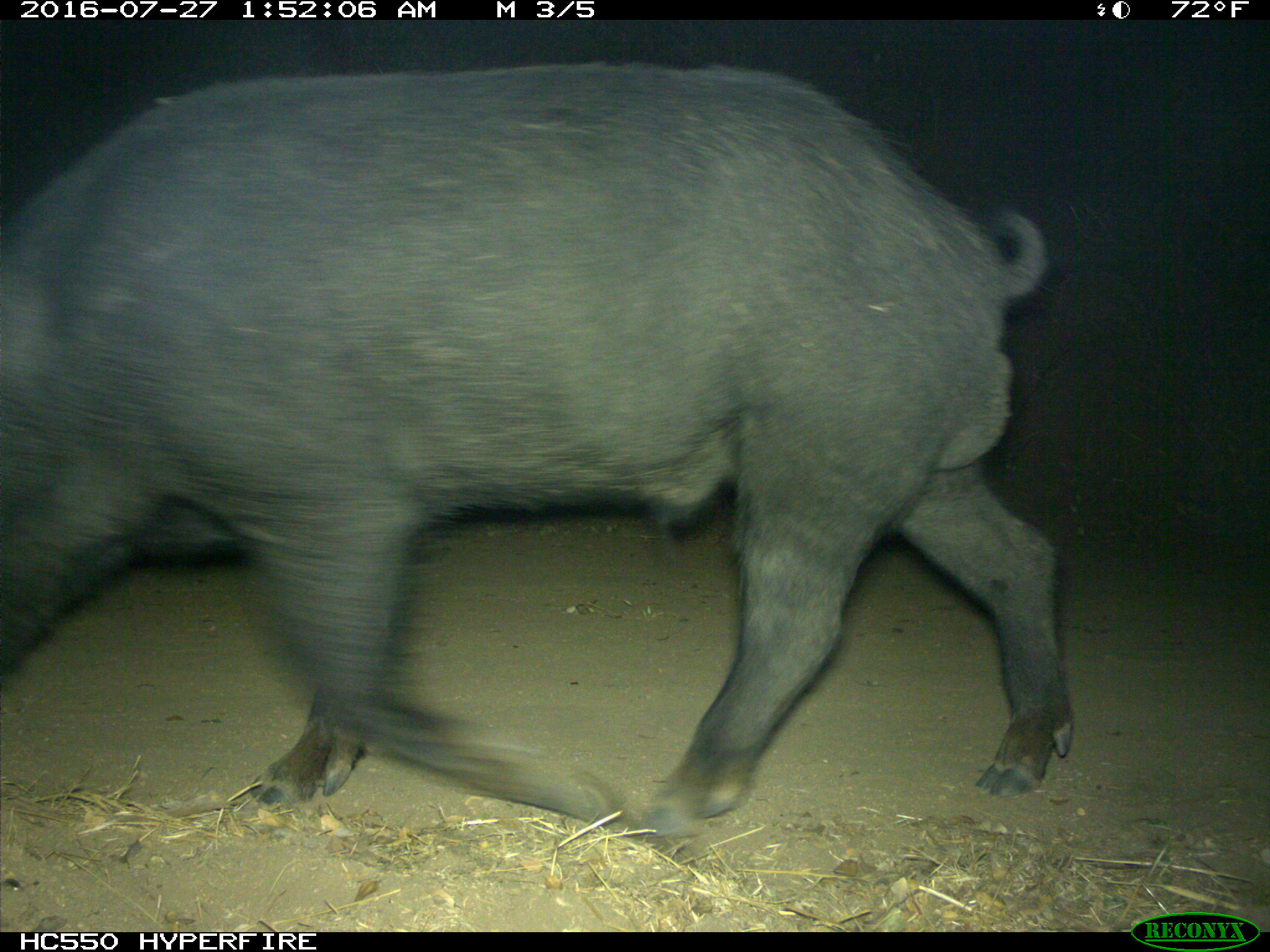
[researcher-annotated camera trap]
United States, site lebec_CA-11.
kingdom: Animalia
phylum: Chordata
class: Mammalia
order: Artiodactyla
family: Suidae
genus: Sus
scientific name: Sus scrofa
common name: wild boar